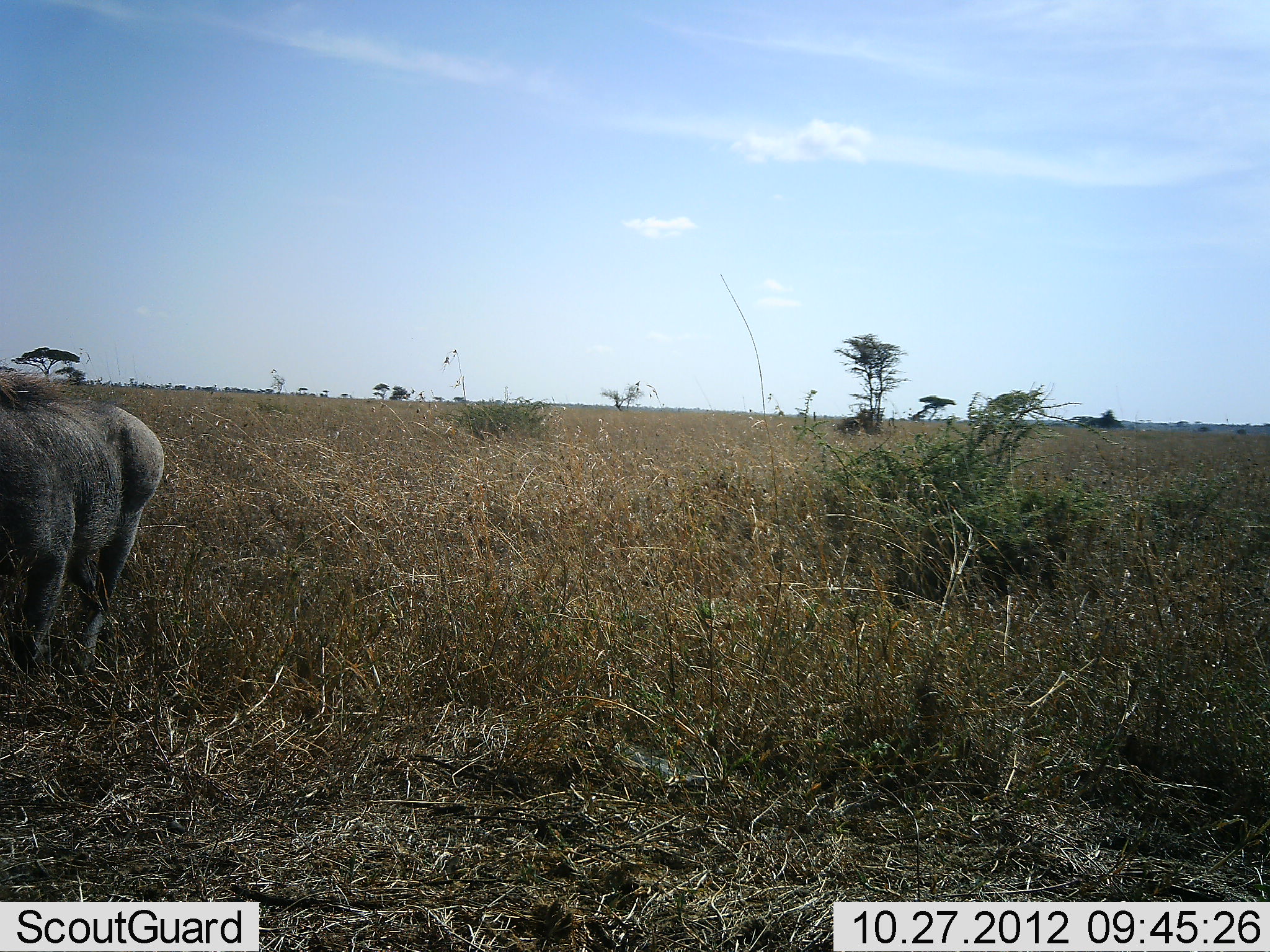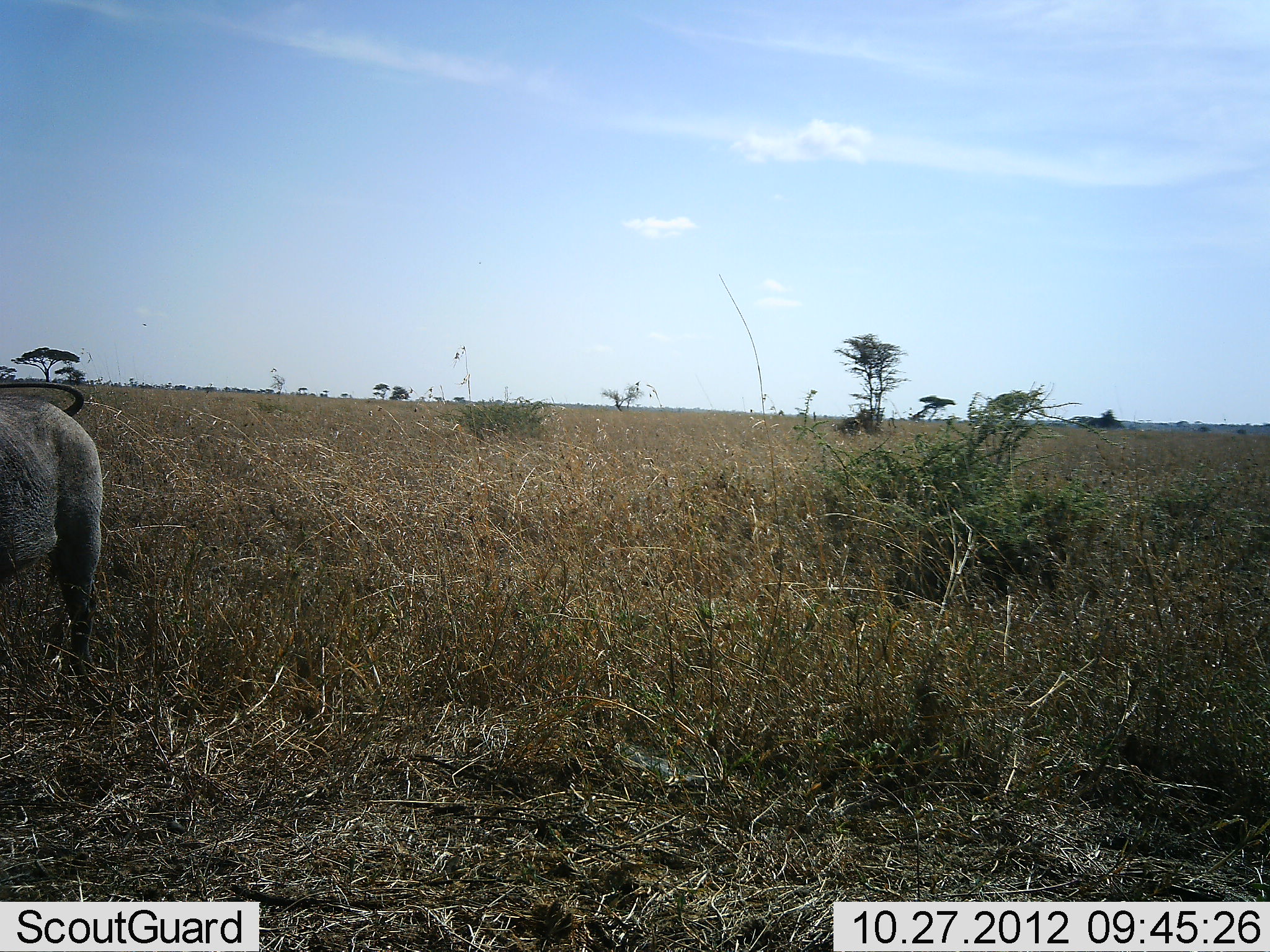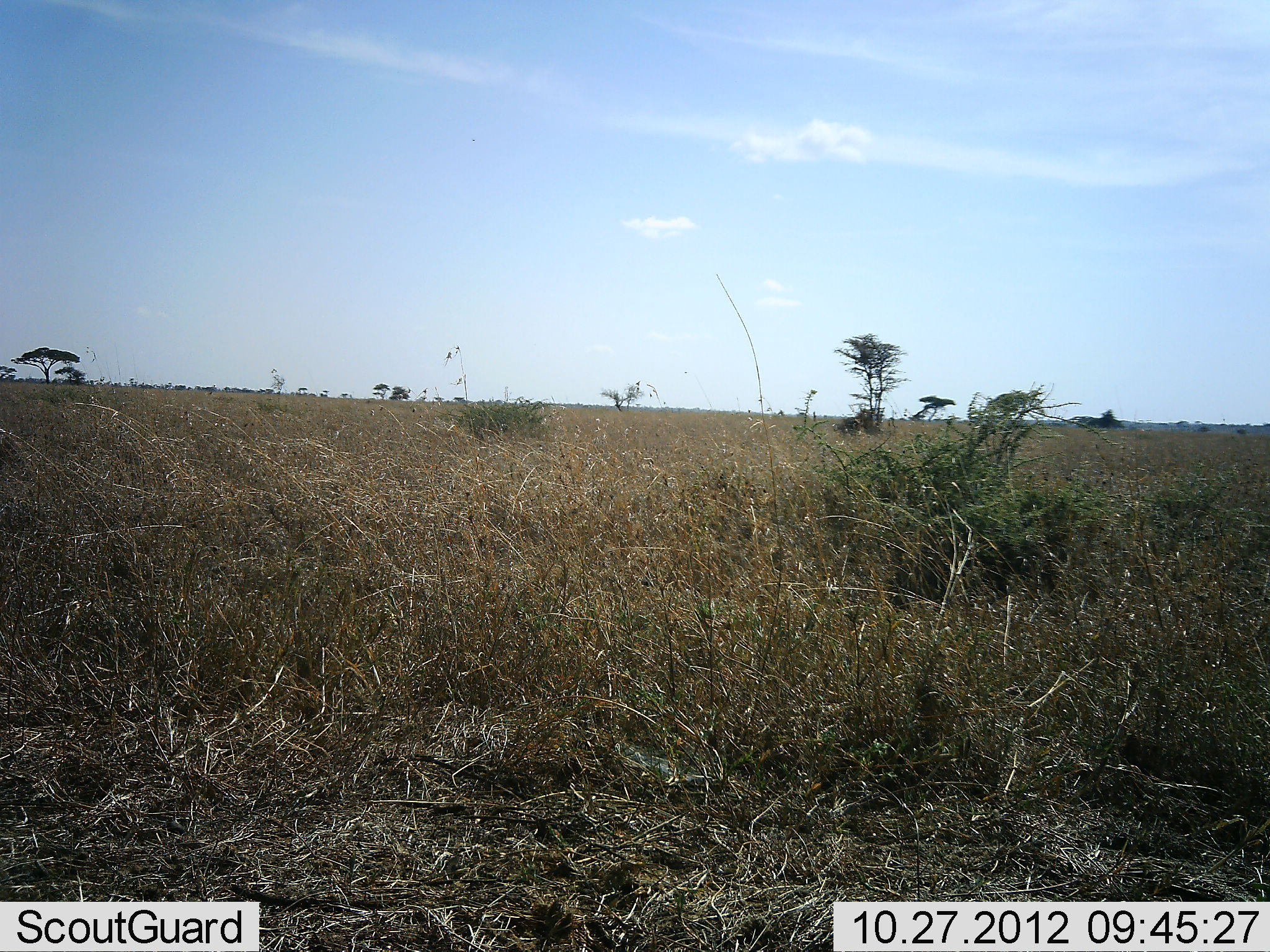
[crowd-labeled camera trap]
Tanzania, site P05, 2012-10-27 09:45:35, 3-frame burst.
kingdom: Animalia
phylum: Chordata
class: Mammalia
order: Artiodactyla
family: Suidae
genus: Phacochoerus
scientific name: Phacochoerus africanus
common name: warthog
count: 1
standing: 0%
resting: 0%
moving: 100%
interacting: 0%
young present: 0%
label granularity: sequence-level